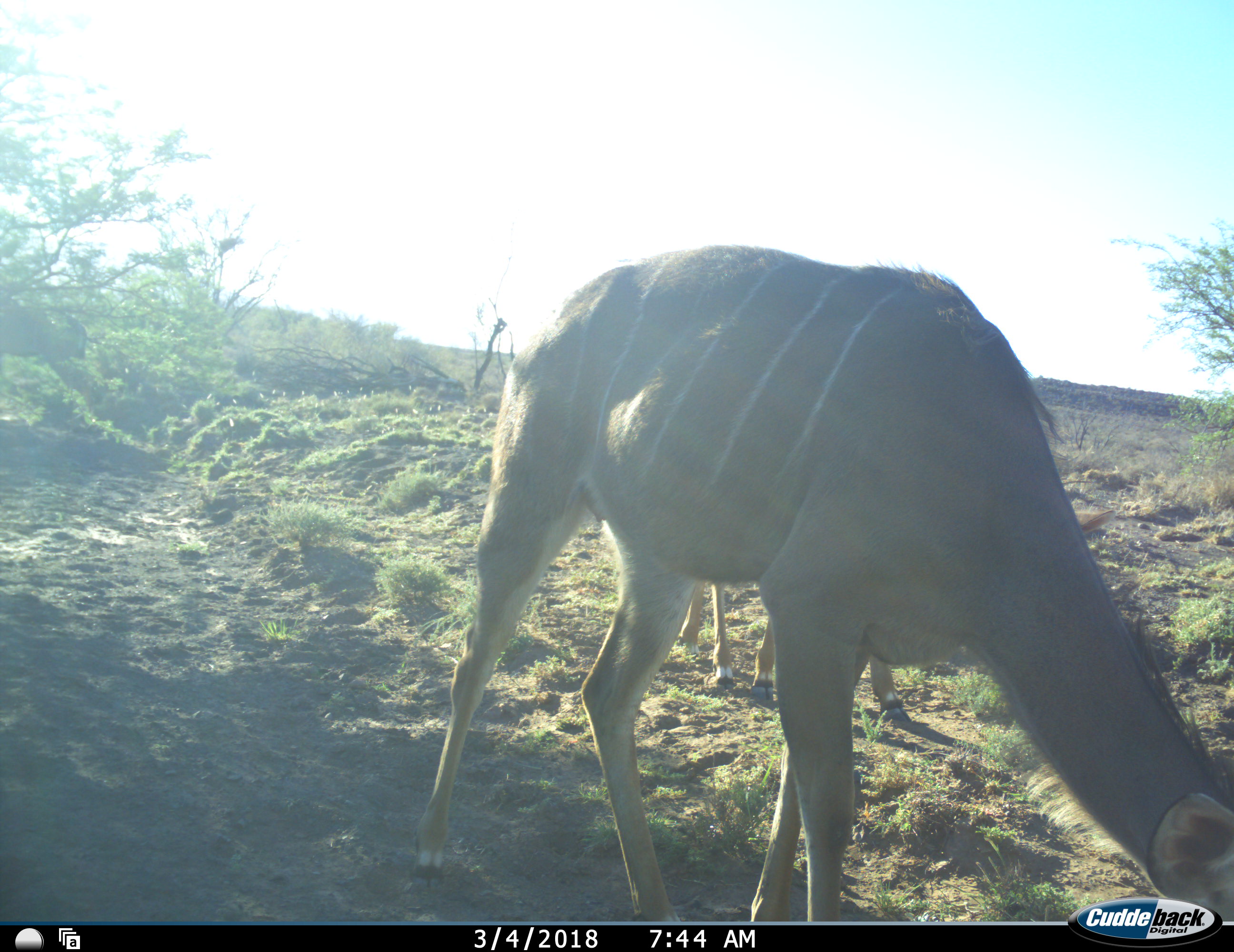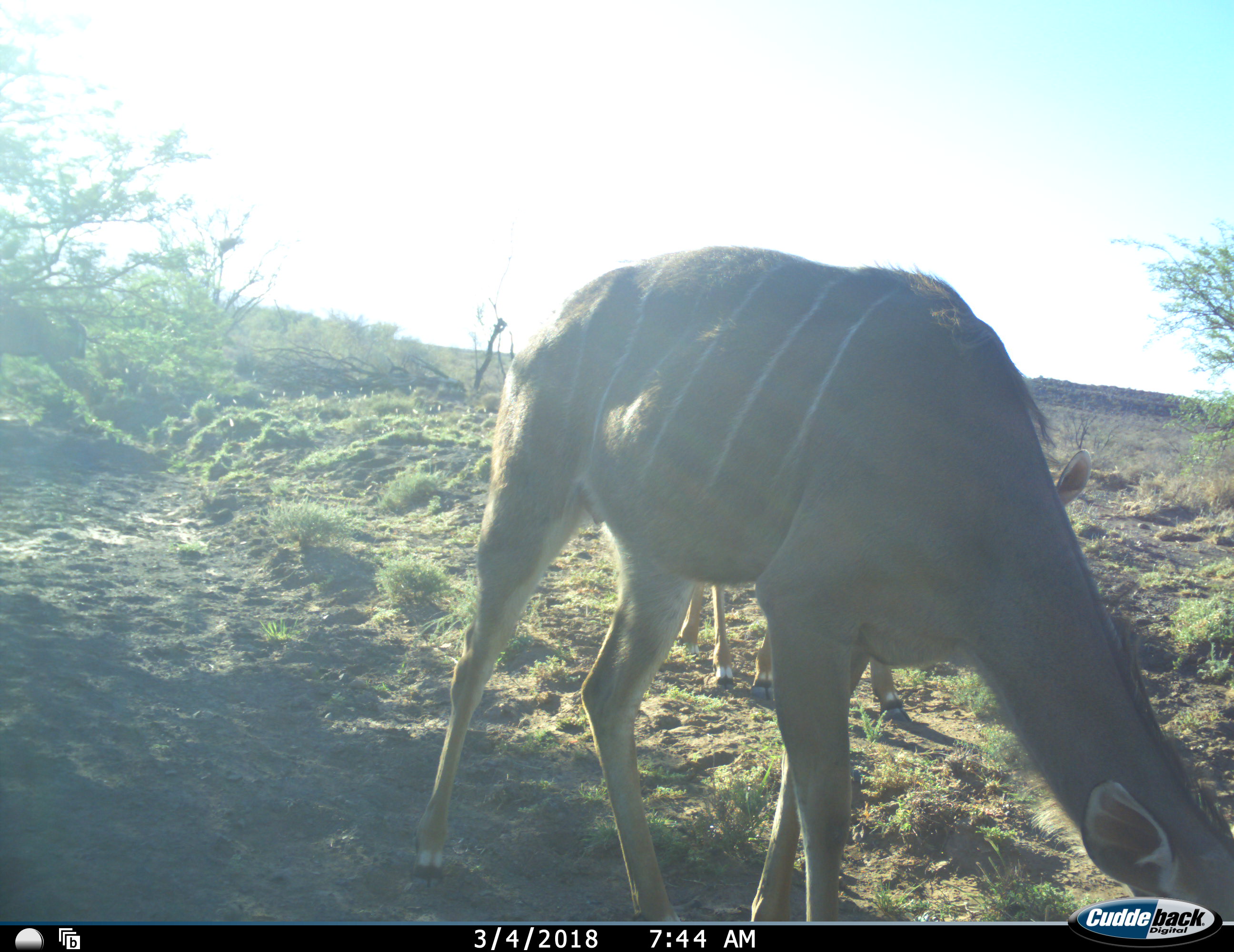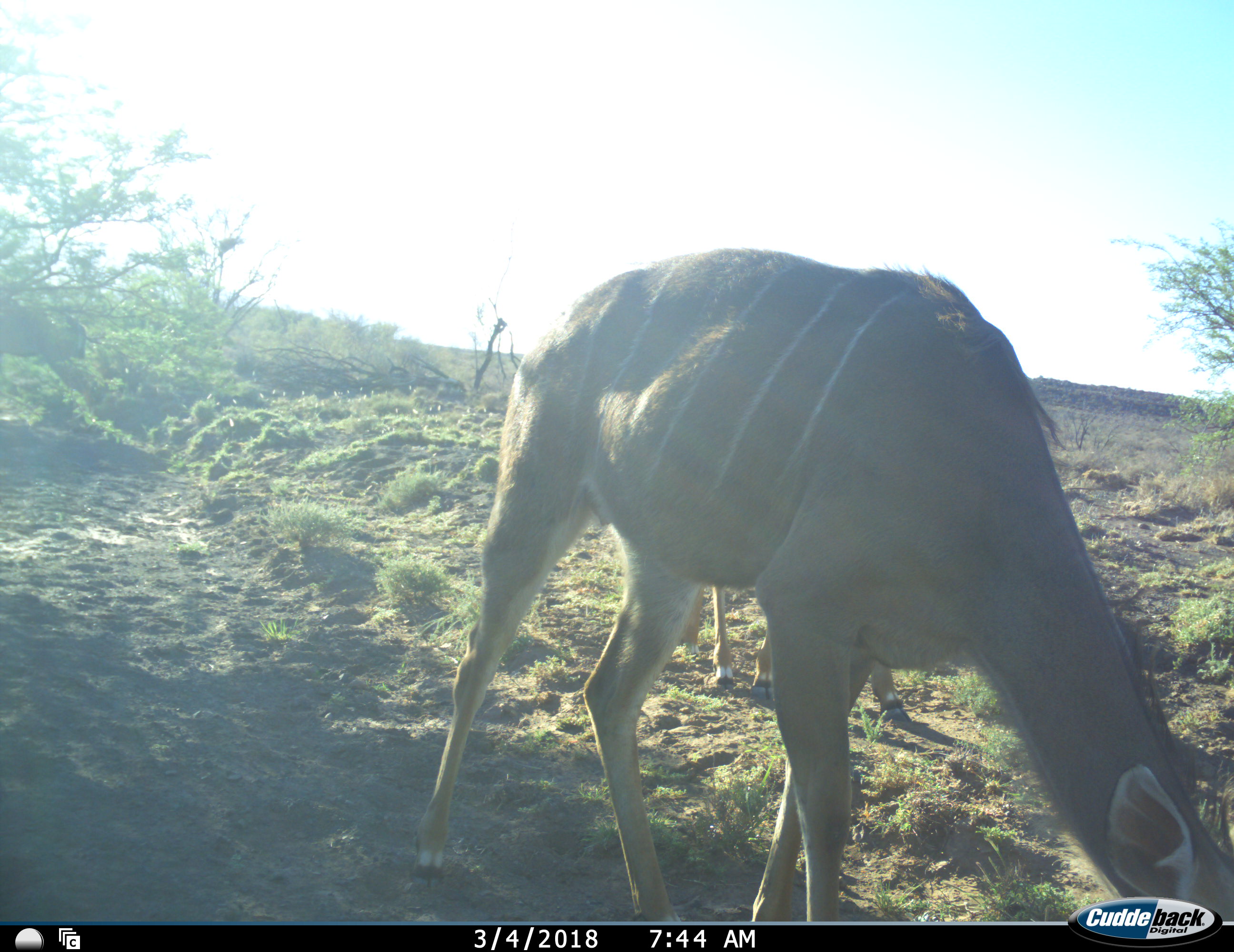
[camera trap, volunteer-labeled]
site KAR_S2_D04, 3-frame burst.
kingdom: Animalia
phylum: Chordata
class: Mammalia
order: Artiodactyla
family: Bovidae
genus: Tragelaphus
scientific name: Tragelaphus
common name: kudu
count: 2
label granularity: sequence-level